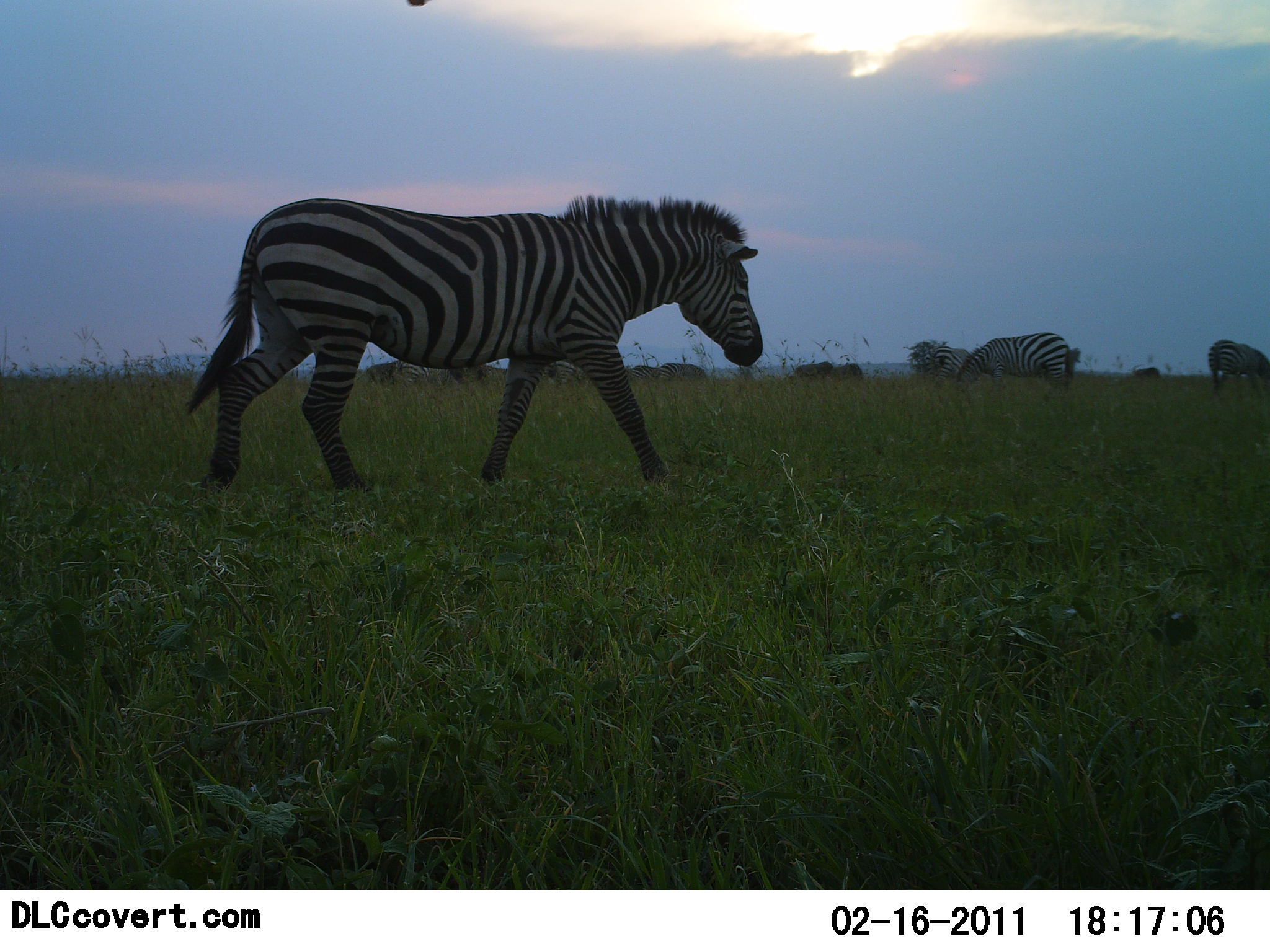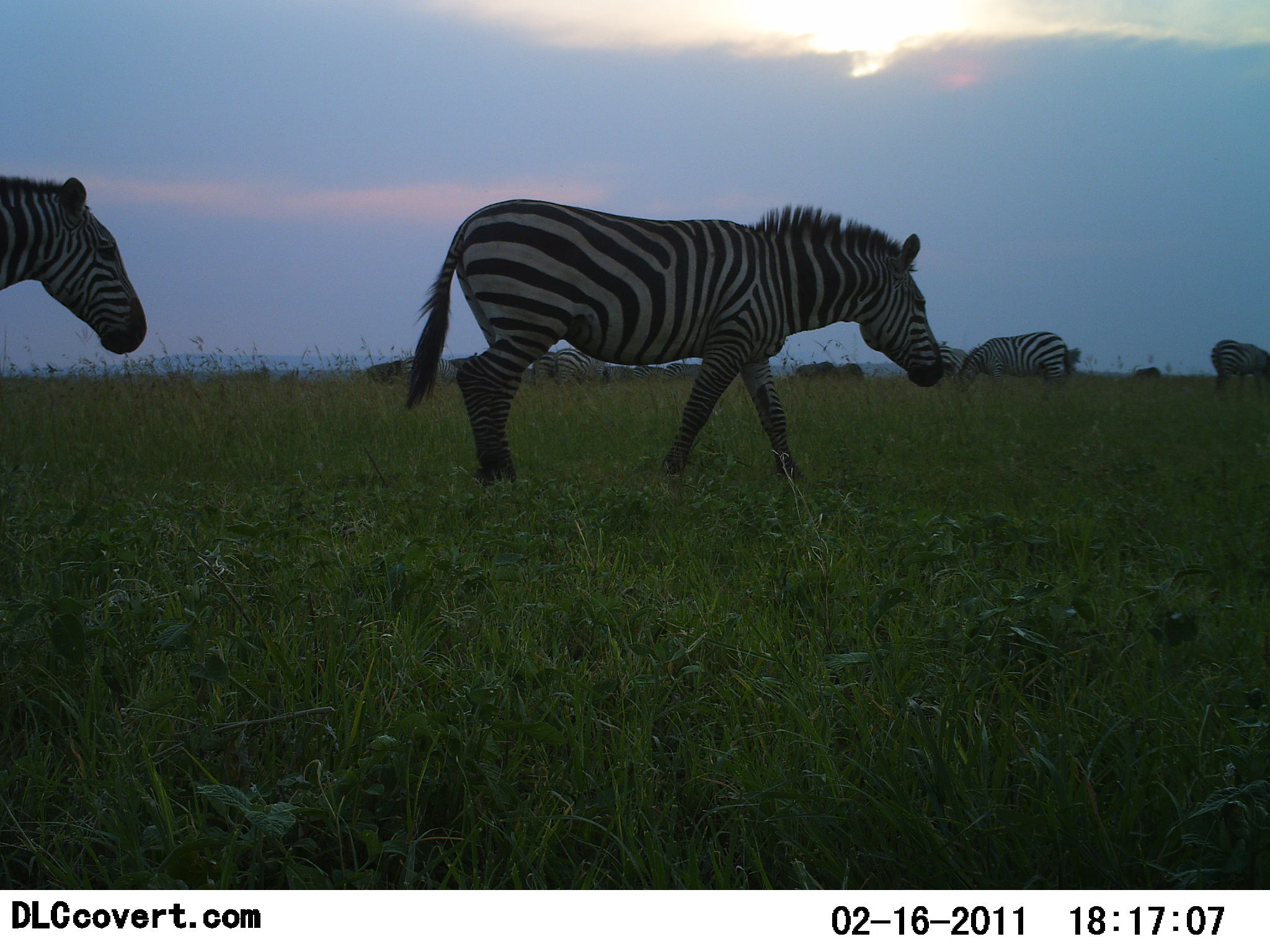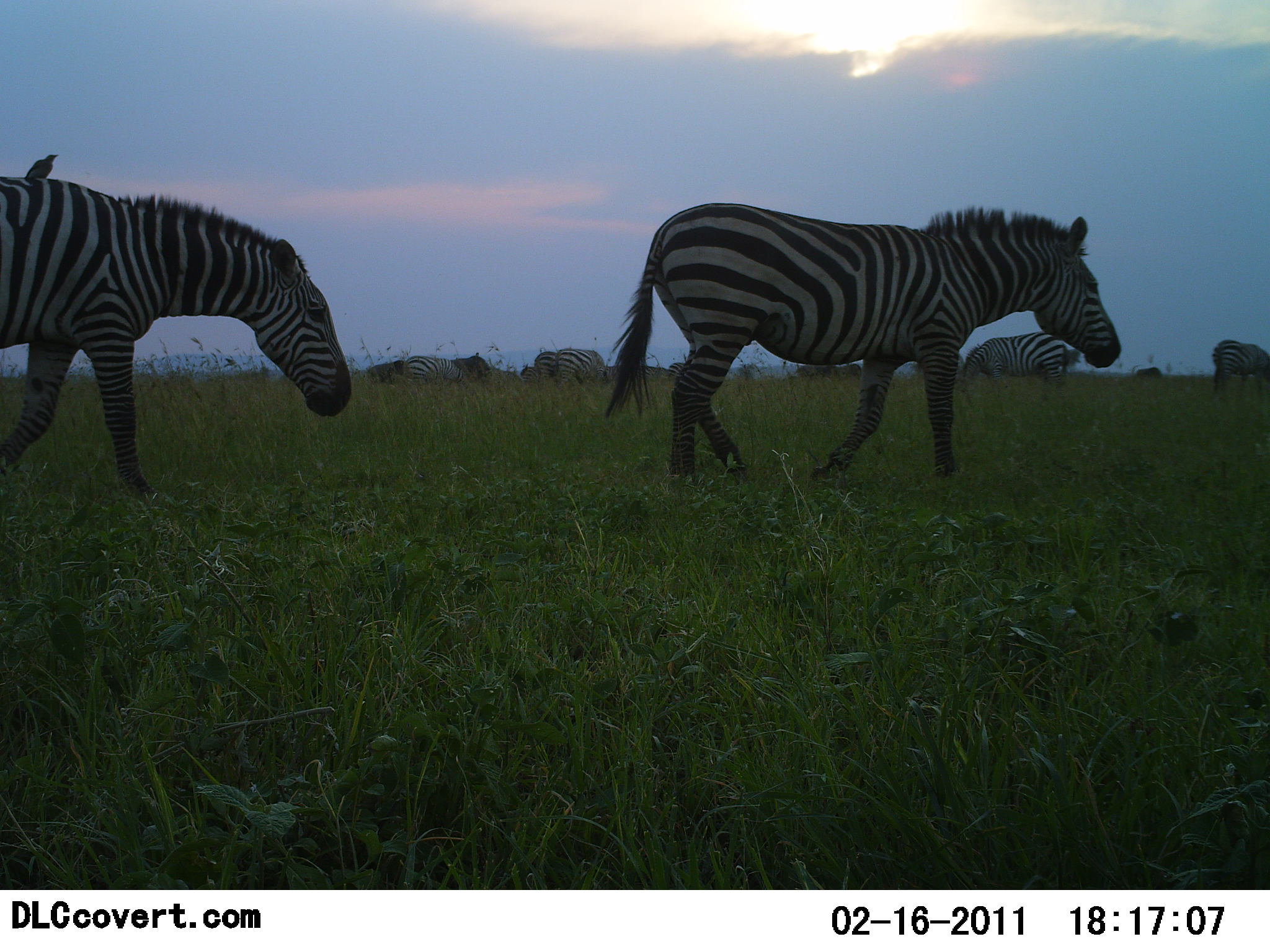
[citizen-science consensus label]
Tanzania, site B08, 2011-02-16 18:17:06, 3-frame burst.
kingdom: Animalia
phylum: Chordata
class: Mammalia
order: Perissodactyla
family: Equidae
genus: Equus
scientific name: Equus quagga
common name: plains zebra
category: zebra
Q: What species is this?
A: Zebra (plains zebra) (Equus quagga).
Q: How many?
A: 6.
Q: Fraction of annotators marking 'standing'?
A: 8%.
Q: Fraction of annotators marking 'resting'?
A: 23%.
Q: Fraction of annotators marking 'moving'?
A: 92%.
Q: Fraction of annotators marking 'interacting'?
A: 0%.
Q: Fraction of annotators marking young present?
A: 0%.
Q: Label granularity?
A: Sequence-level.